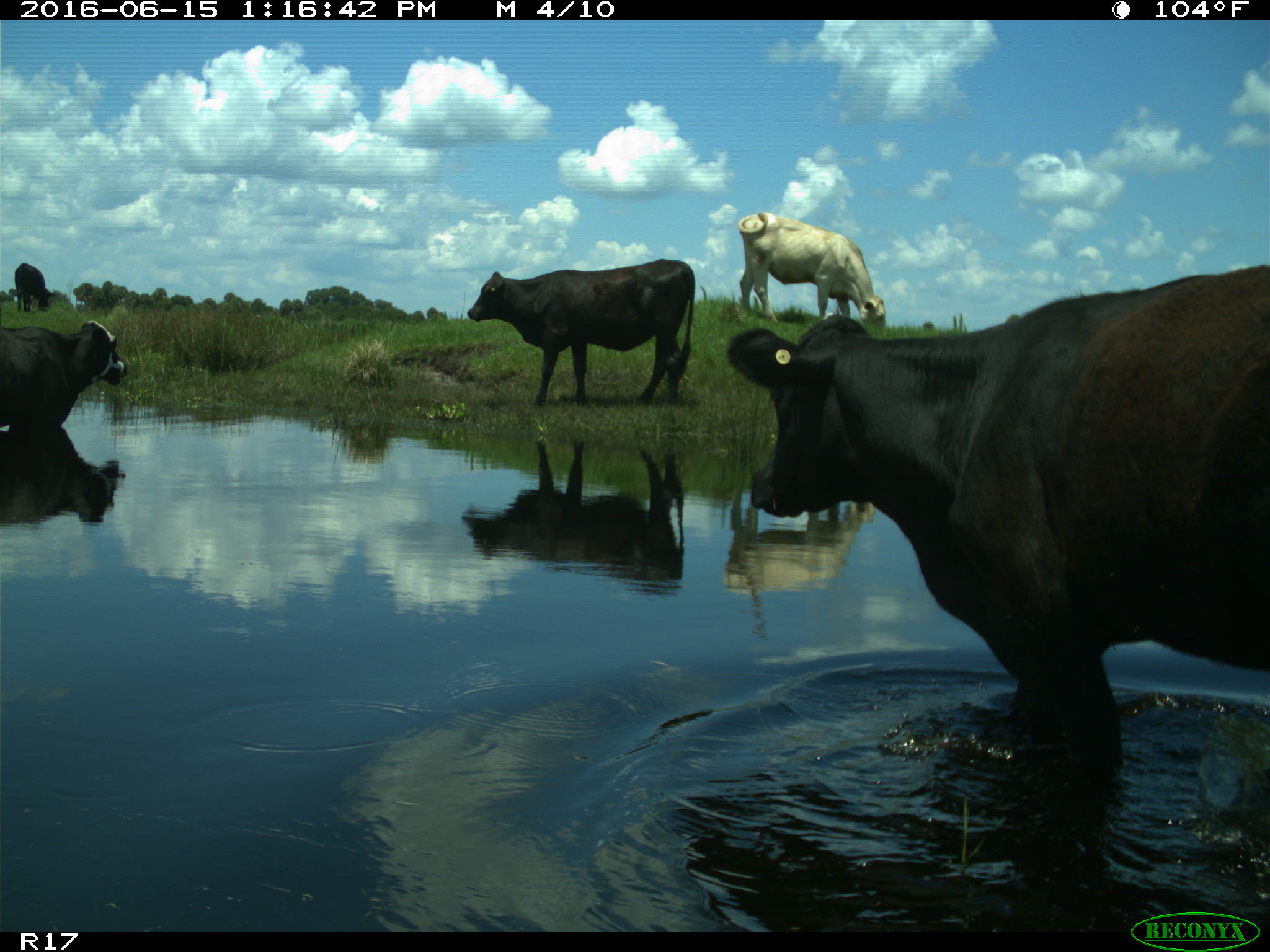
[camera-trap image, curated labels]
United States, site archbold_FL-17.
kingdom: Animalia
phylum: Chordata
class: Mammalia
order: Artiodactyla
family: Bovidae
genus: Bos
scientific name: Bos taurus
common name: domestic cow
Bos taurus (domestic cow).